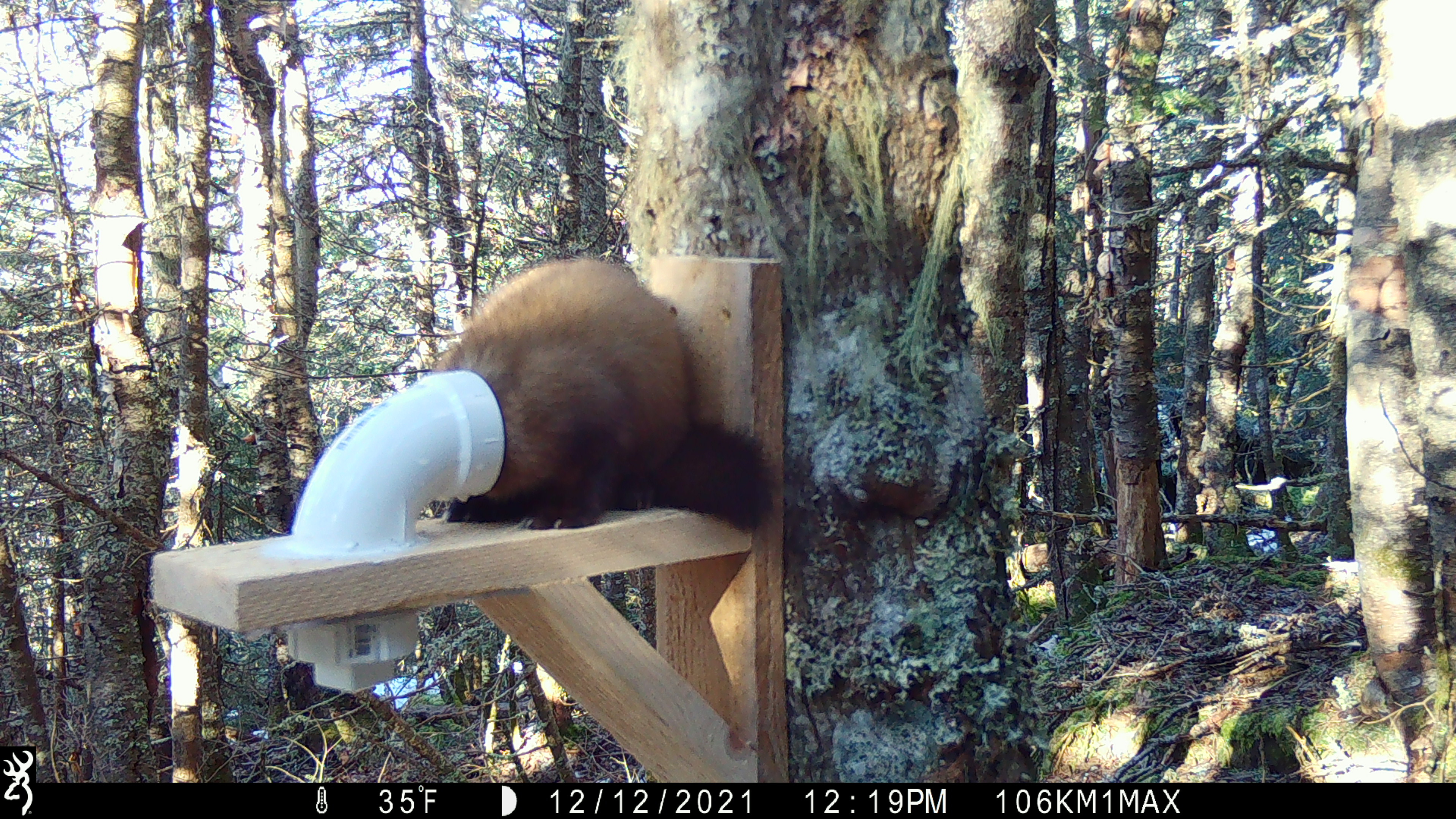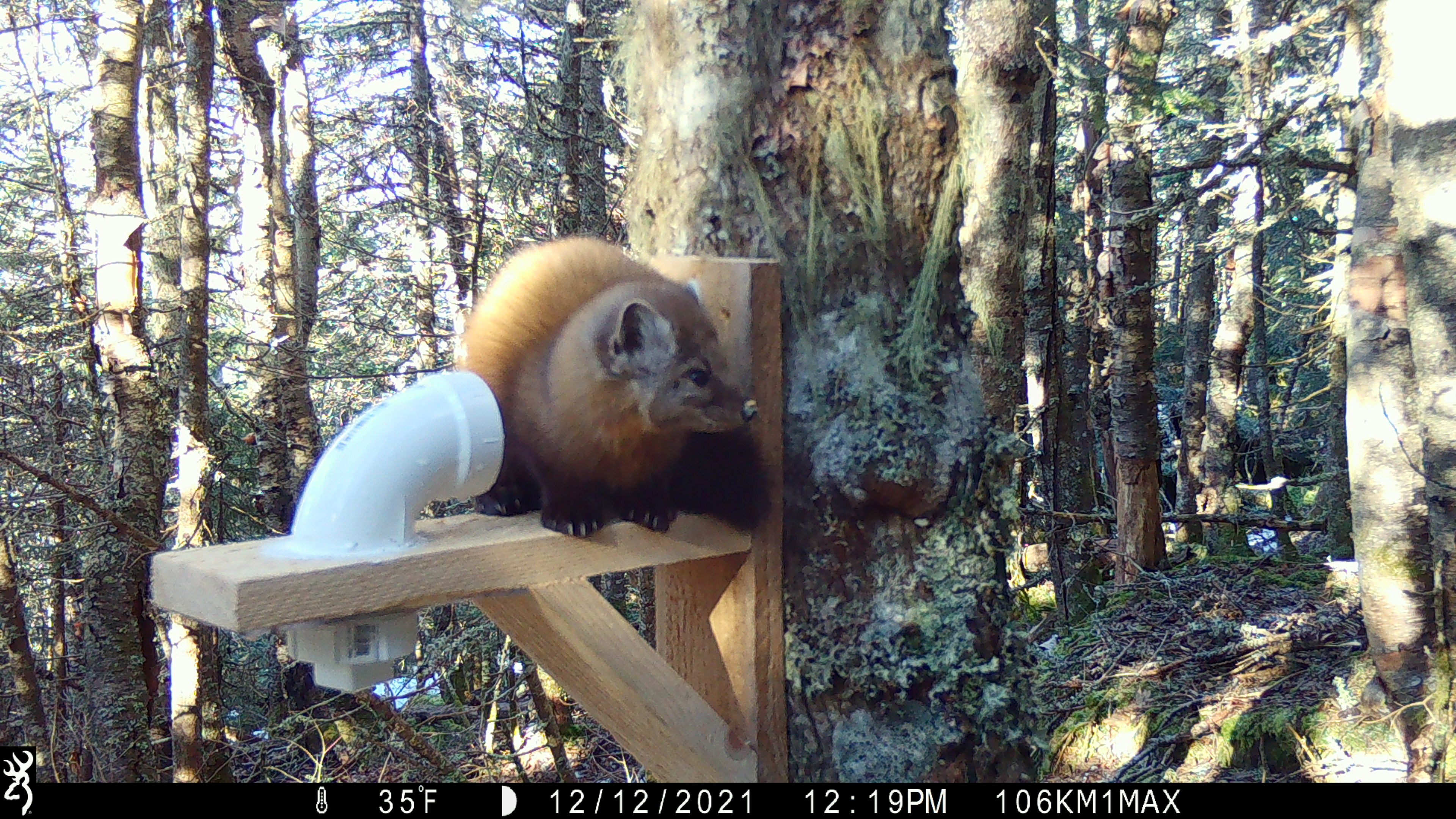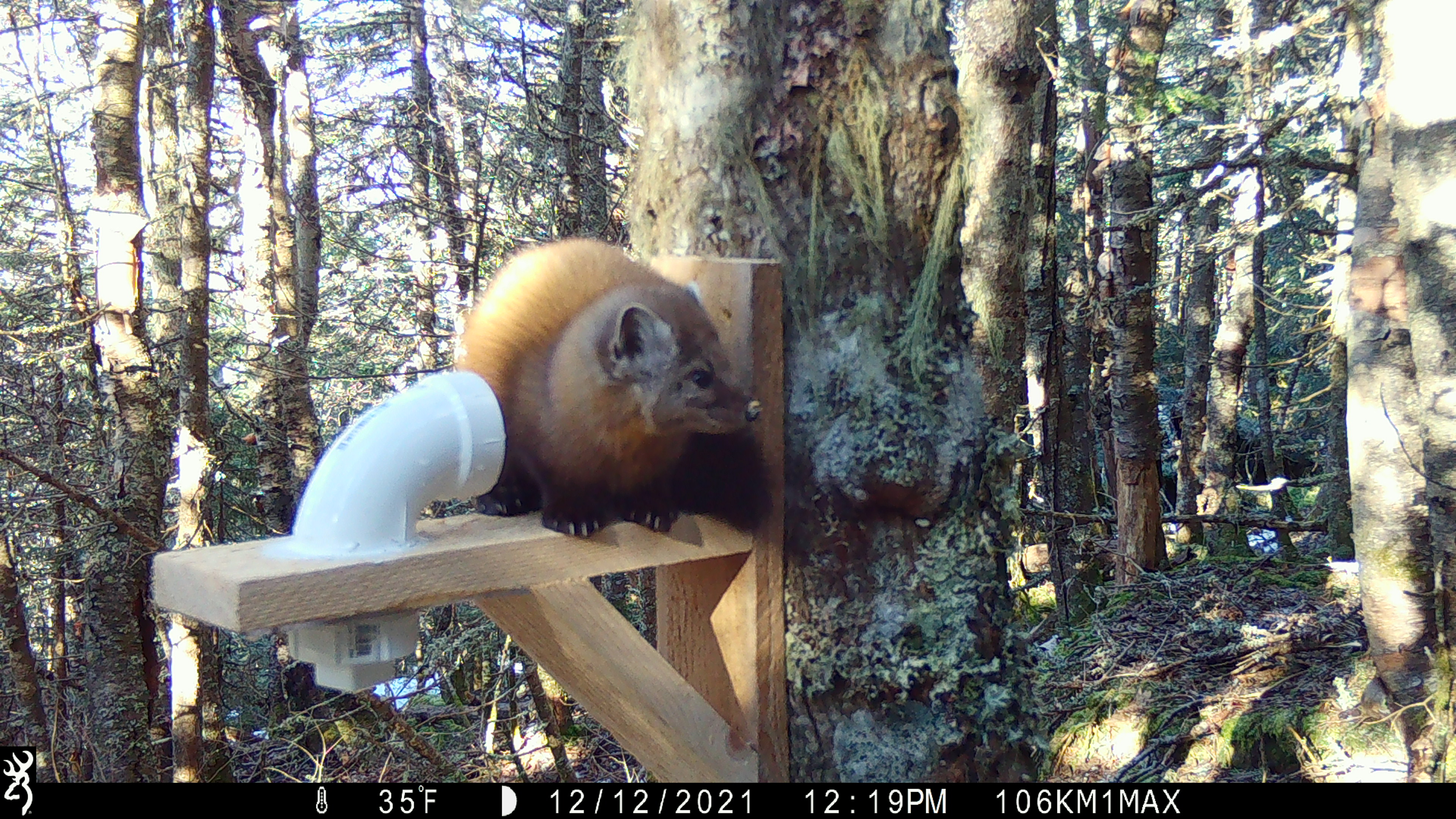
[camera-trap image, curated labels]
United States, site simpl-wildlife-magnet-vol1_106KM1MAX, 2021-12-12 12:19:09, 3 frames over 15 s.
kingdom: Animalia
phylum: Chordata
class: Mammalia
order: Carnivora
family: Mustelidae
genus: Martes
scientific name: Martes americana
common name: american marten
American marten (Martes americana).